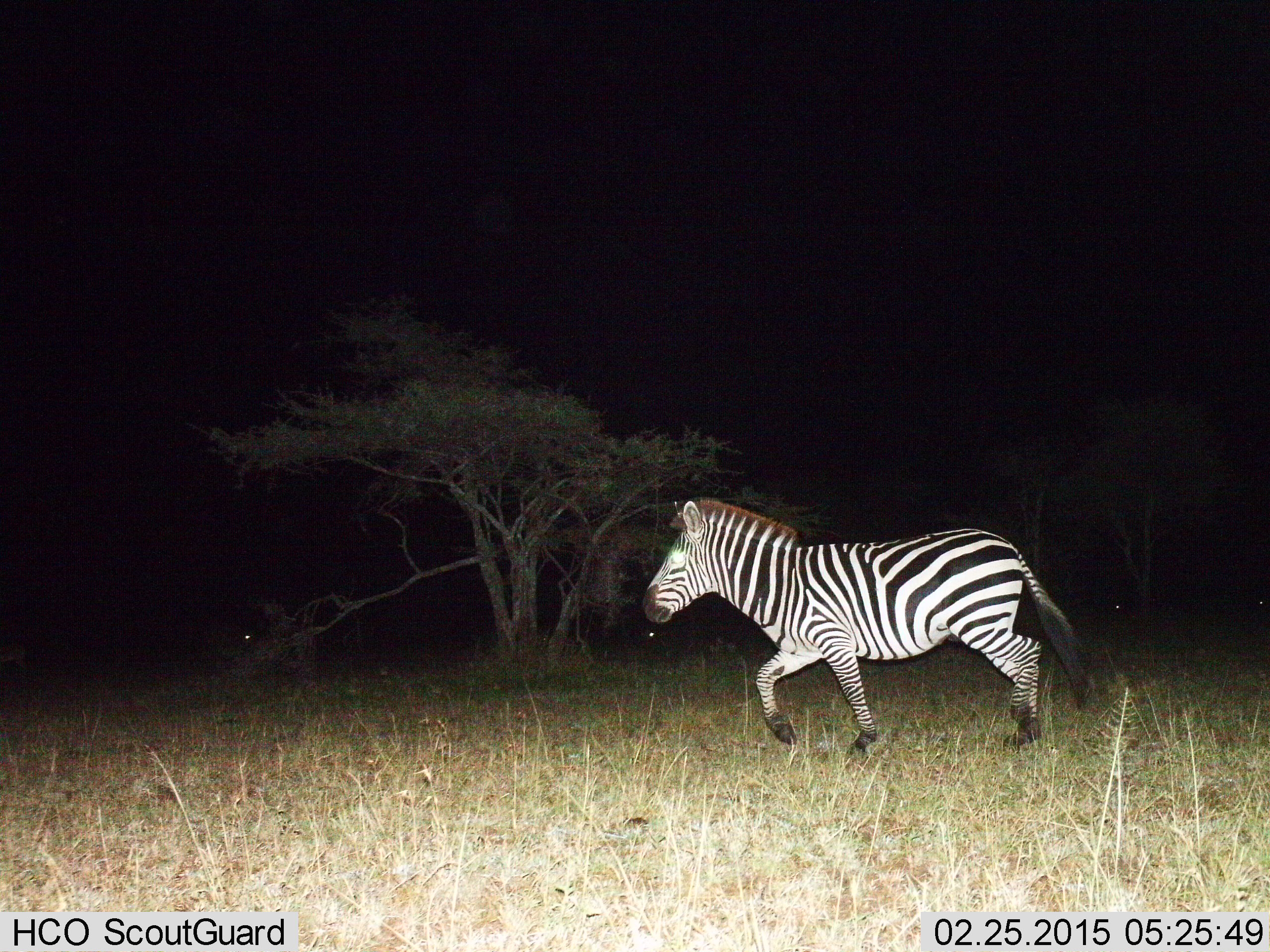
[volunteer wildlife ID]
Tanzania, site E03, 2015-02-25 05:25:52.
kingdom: Animalia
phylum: Chordata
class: Mammalia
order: Perissodactyla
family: Equidae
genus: Equus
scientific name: Equus quagga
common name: plains zebra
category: zebra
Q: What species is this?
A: Zebra (plains zebra) (Equus quagga).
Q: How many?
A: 1.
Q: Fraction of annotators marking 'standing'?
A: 10%.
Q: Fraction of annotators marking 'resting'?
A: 0%.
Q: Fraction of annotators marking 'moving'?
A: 100%.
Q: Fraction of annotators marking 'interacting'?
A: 0%.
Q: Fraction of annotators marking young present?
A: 0%.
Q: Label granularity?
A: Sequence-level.